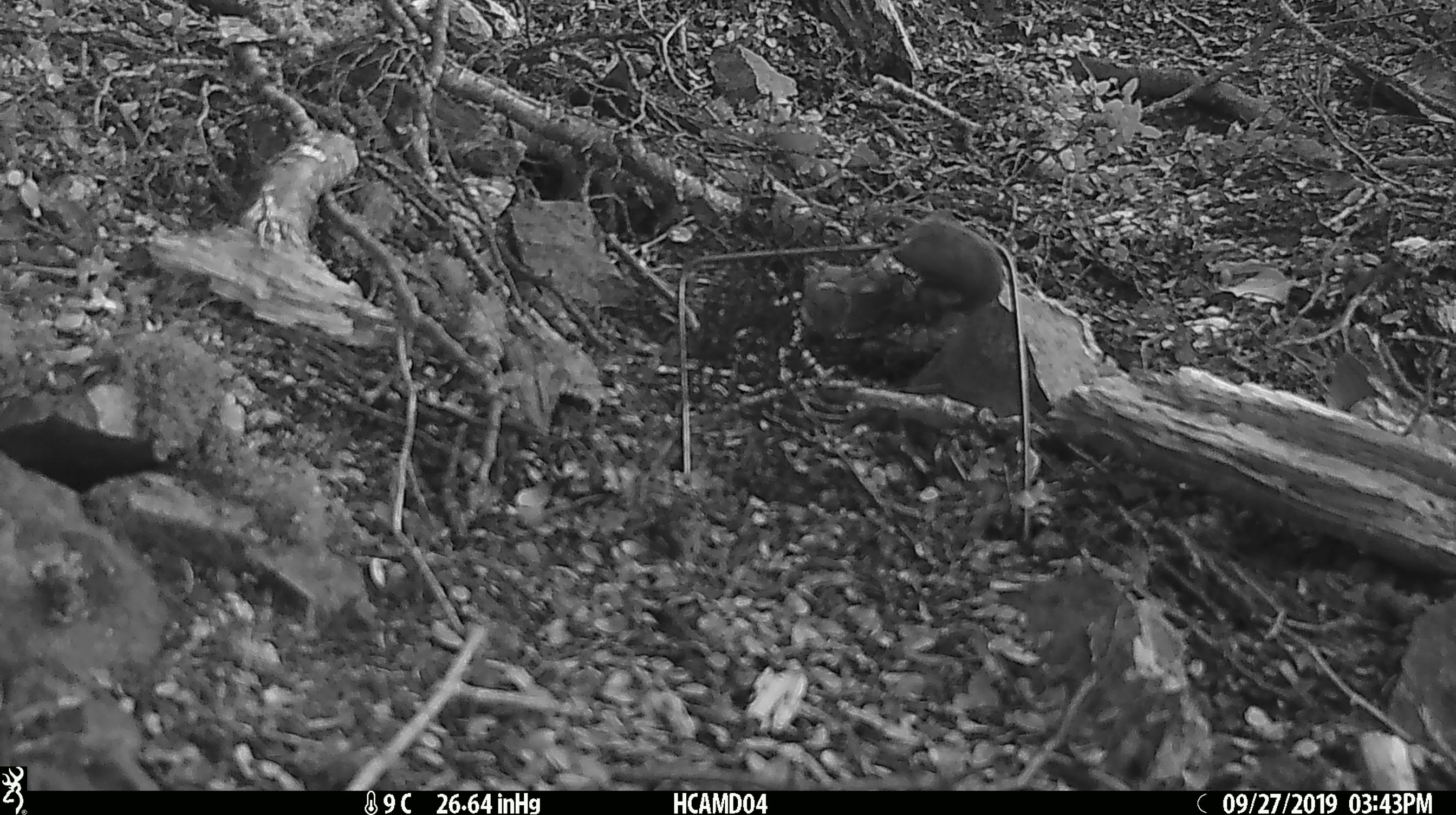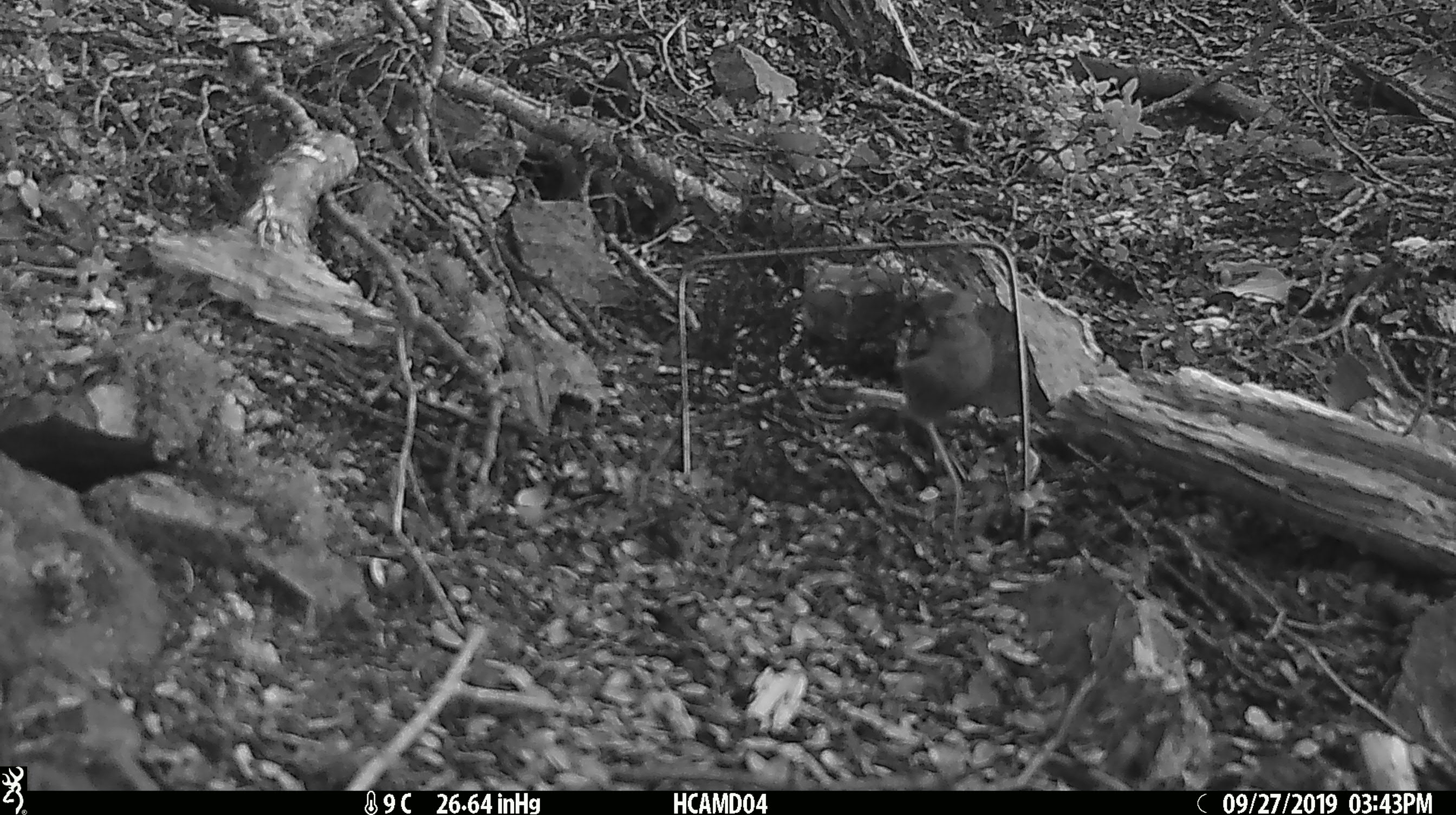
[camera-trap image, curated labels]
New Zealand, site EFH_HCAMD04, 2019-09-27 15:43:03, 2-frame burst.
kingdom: Animalia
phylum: Chordata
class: Mammalia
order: Rodentia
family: Muridae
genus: Mus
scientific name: Mus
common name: mouse